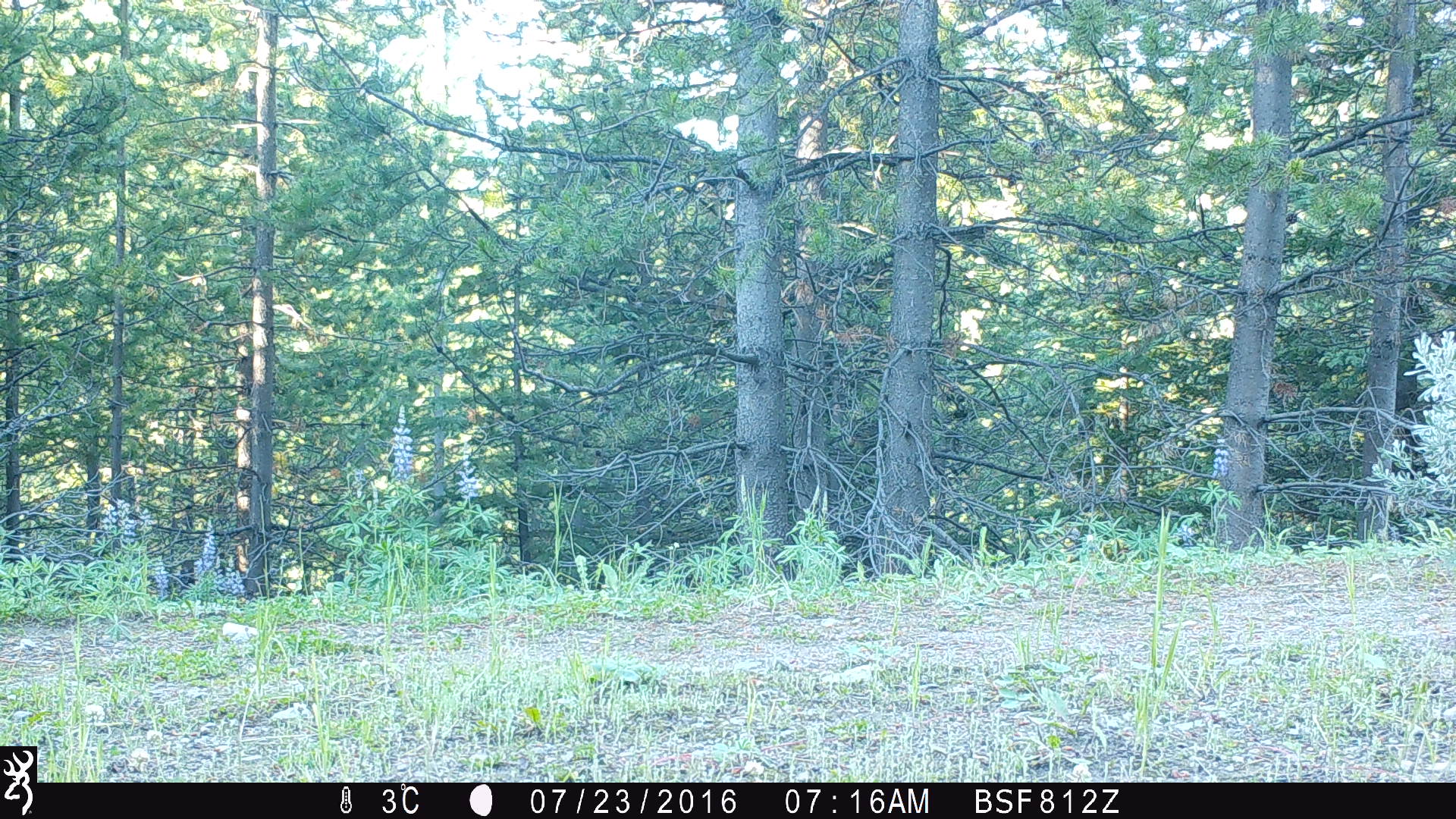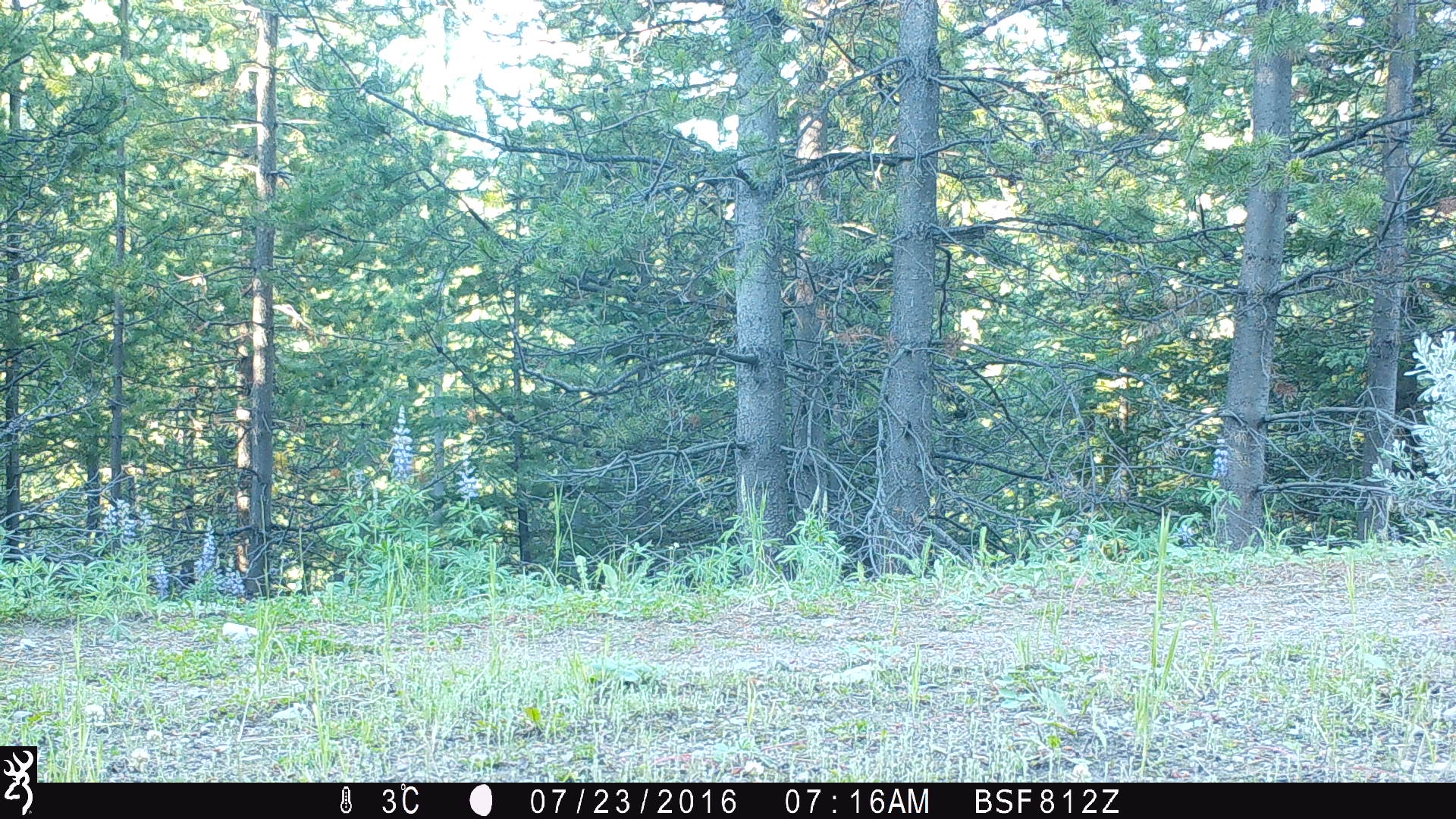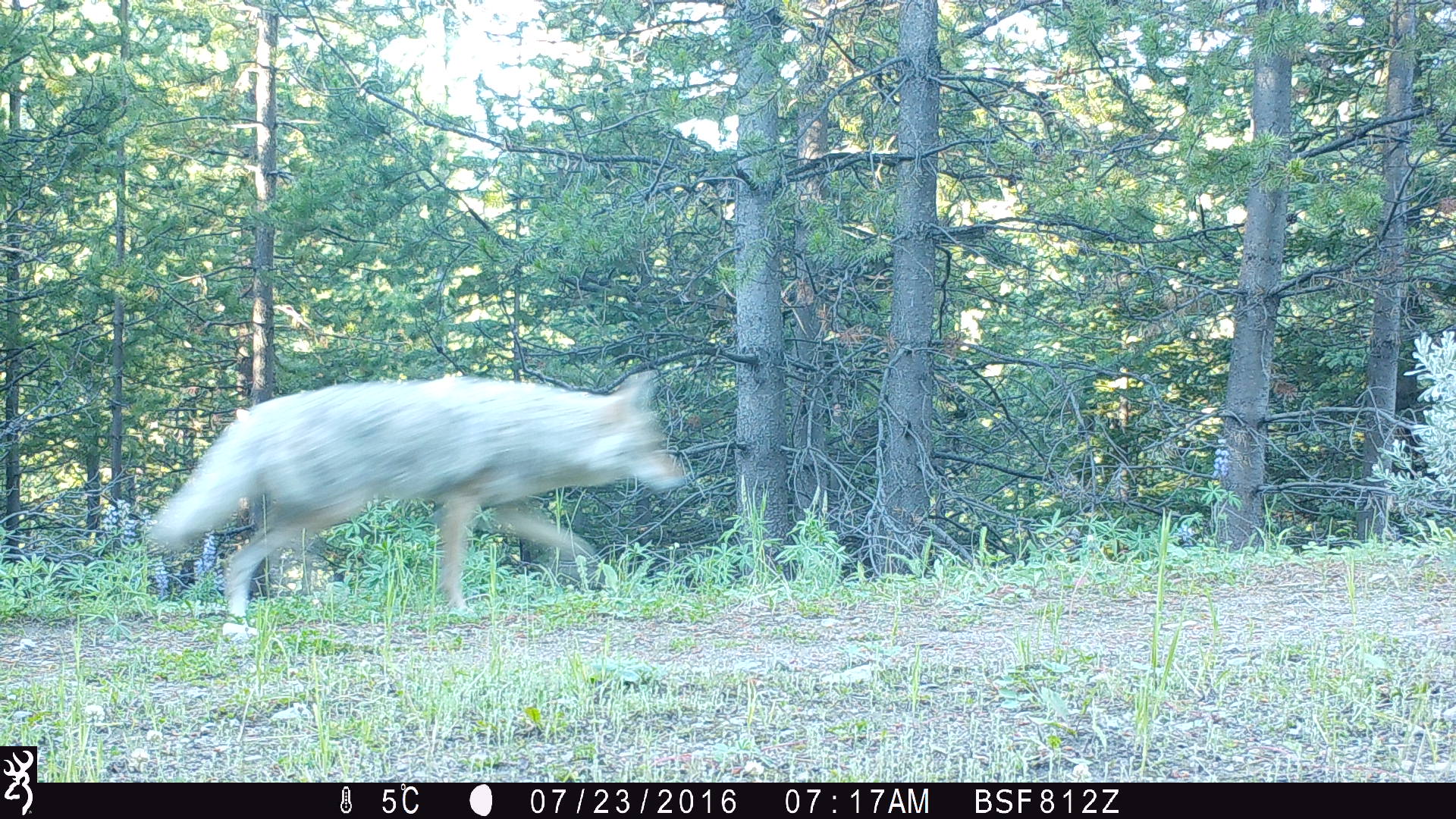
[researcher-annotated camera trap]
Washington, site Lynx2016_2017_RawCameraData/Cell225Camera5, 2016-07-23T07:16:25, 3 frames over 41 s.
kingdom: Animalia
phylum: Chordata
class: Mammalia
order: Carnivora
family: Canidae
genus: Canis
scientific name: Canis latrans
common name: coyote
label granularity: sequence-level